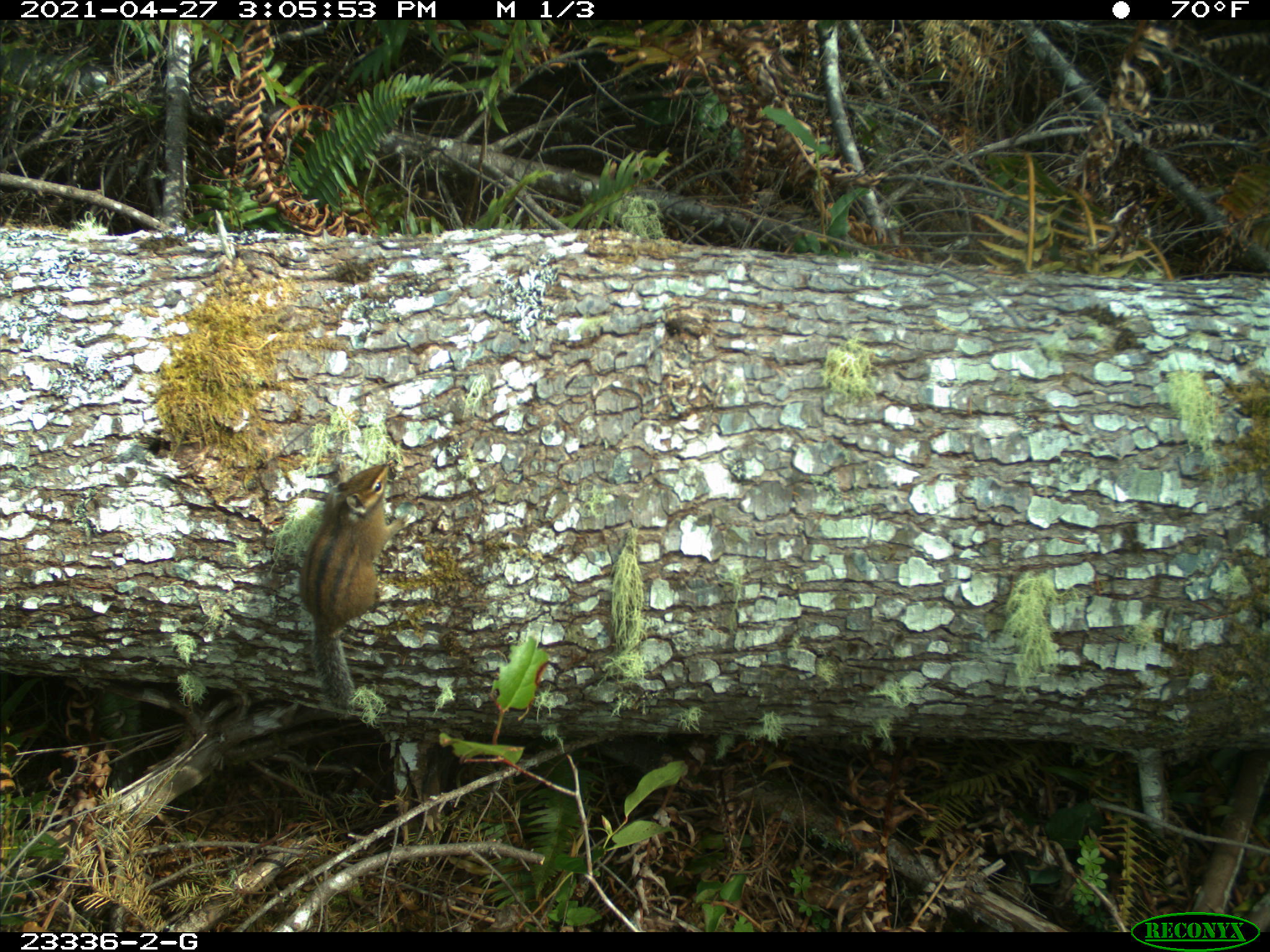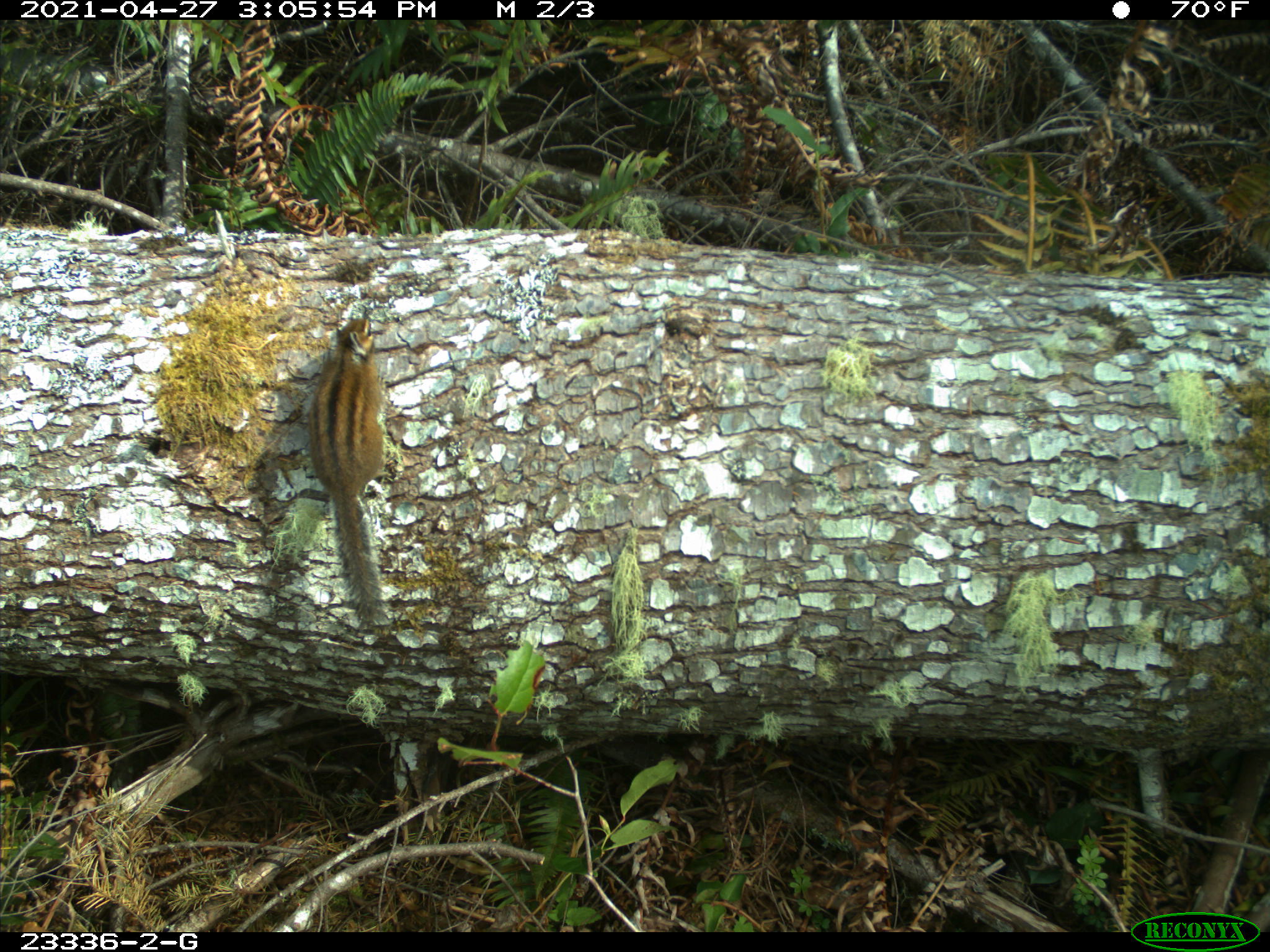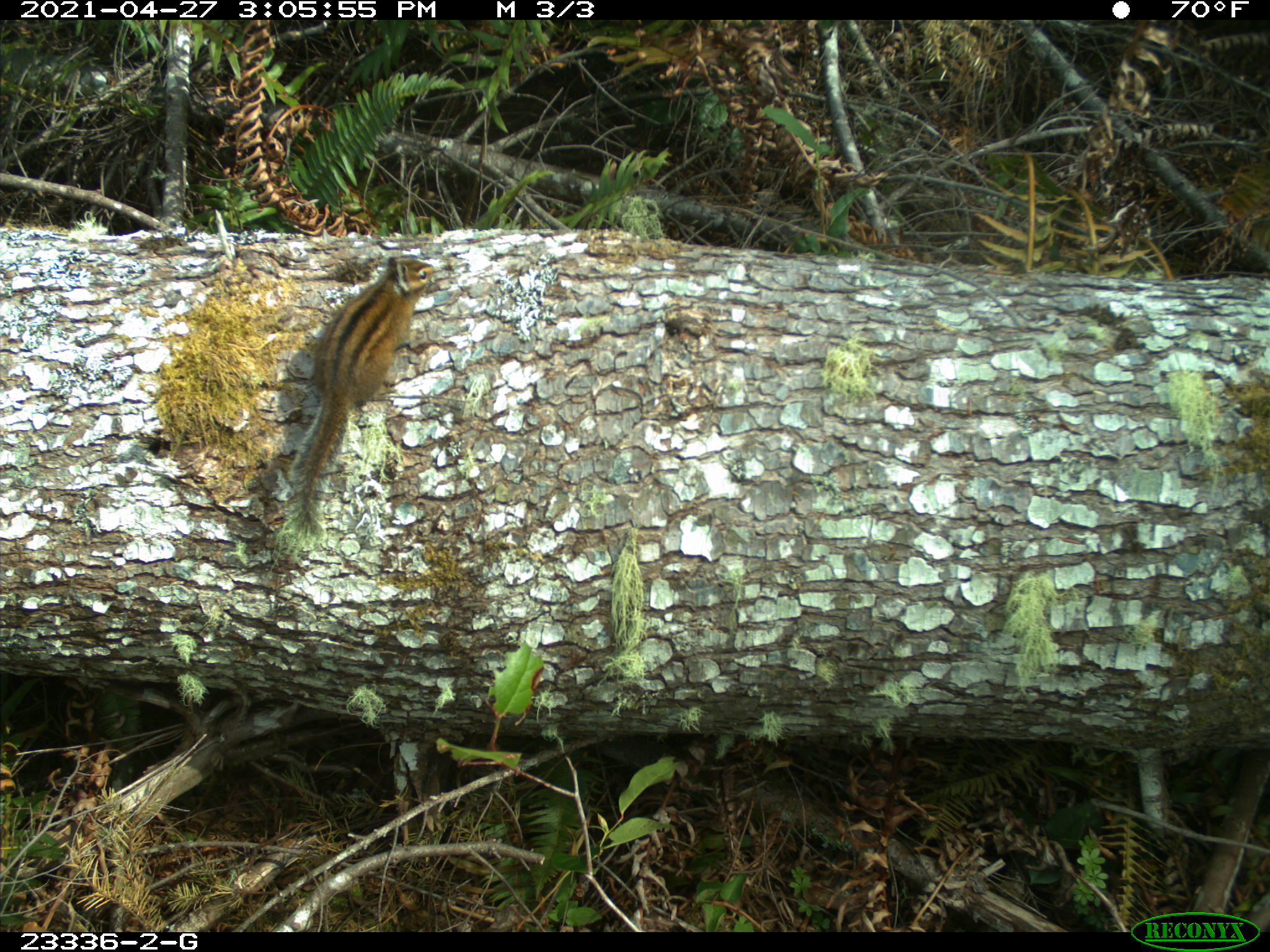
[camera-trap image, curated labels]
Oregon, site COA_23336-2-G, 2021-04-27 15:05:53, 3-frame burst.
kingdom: Animalia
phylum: Chordata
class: Mammalia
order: Rodentia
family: Sciuridae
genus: Neotamias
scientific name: Neotamias townsendii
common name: townsend's chipmunk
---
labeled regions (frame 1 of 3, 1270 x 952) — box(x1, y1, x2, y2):
townsend's chipmunk: box(289, 453, 413, 725)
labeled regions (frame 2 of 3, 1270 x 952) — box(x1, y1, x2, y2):
townsend's chipmunk: box(300, 312, 408, 639)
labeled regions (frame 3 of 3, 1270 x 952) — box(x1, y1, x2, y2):
townsend's chipmunk: box(280, 247, 443, 554)